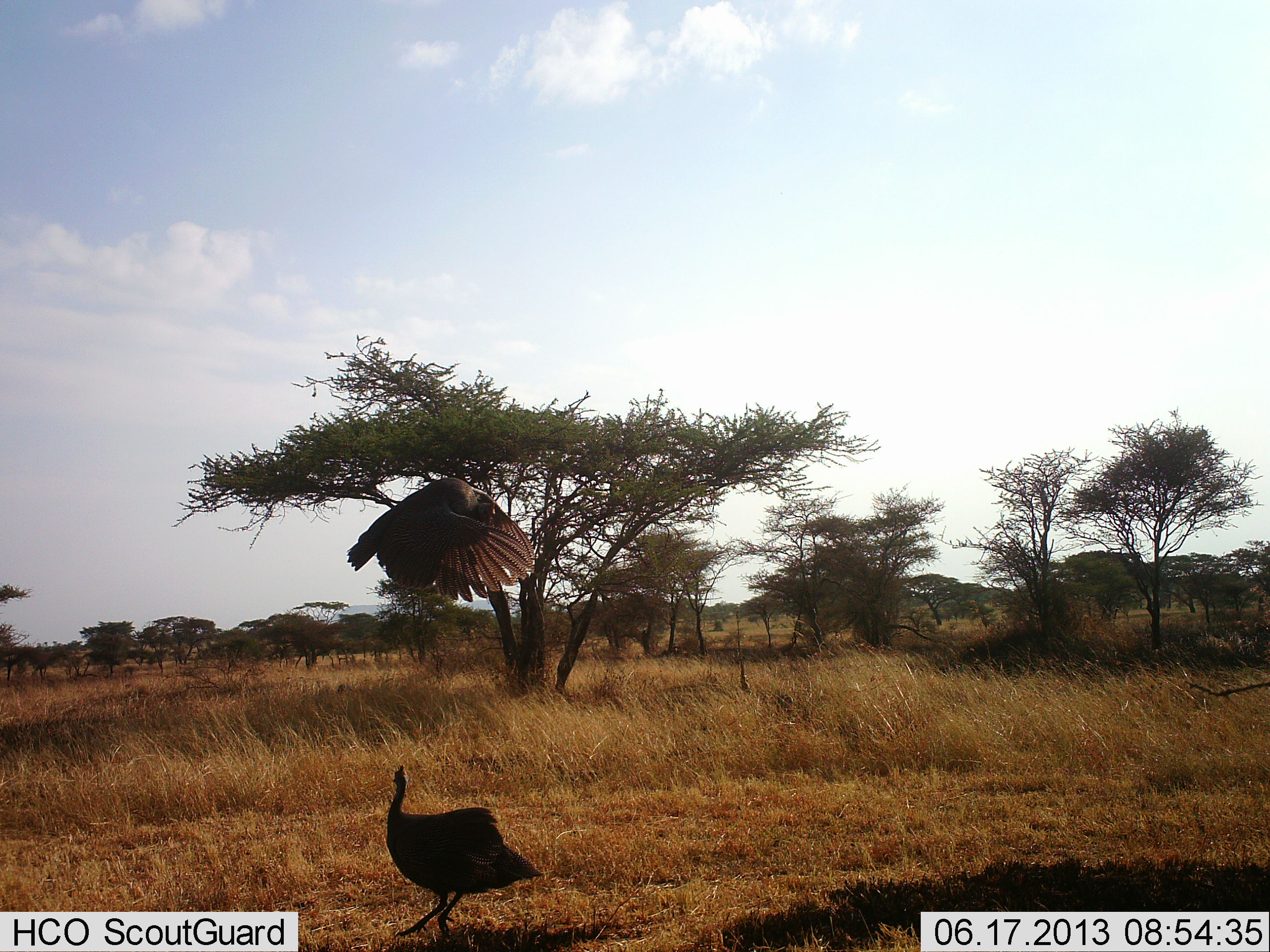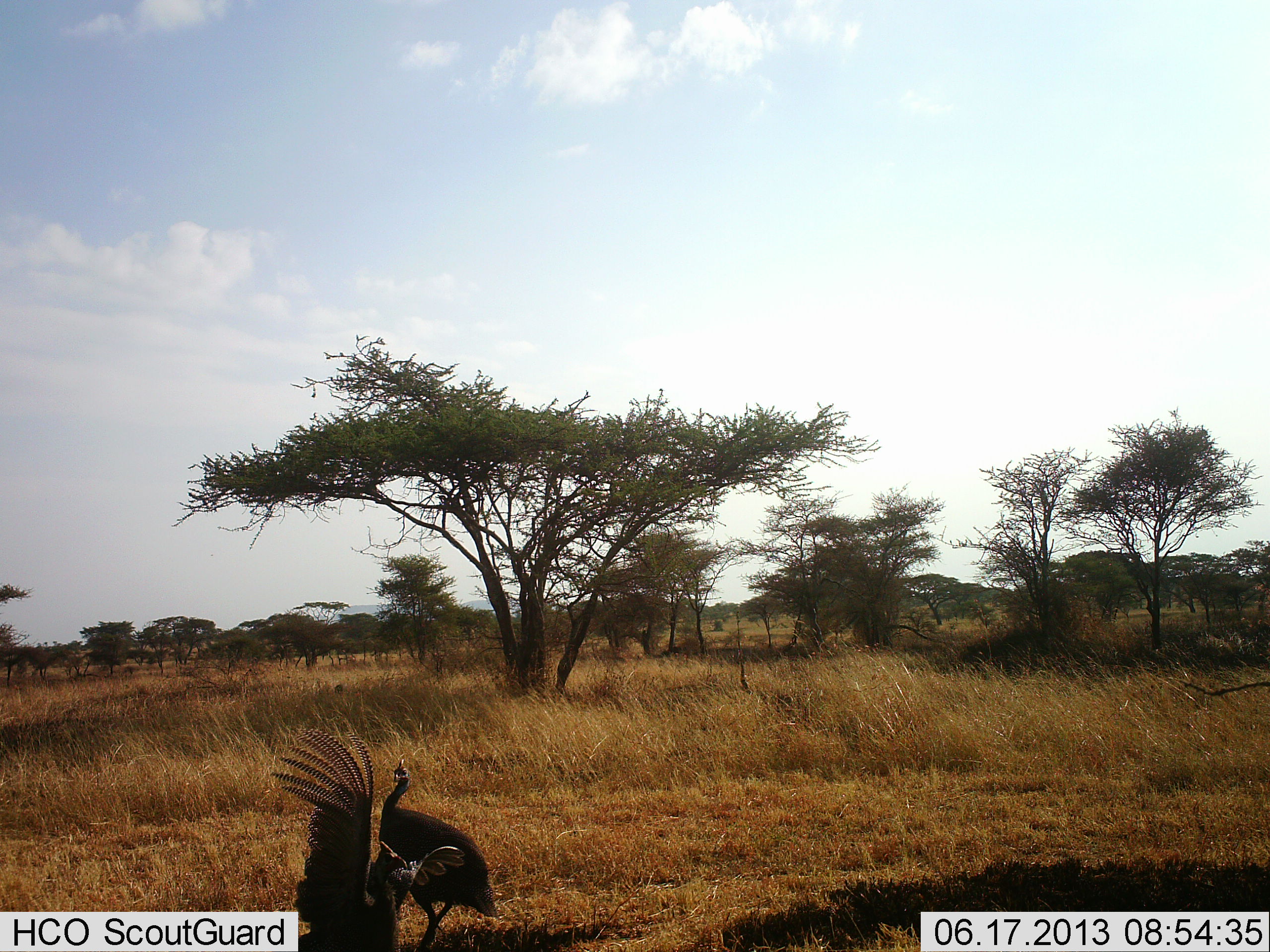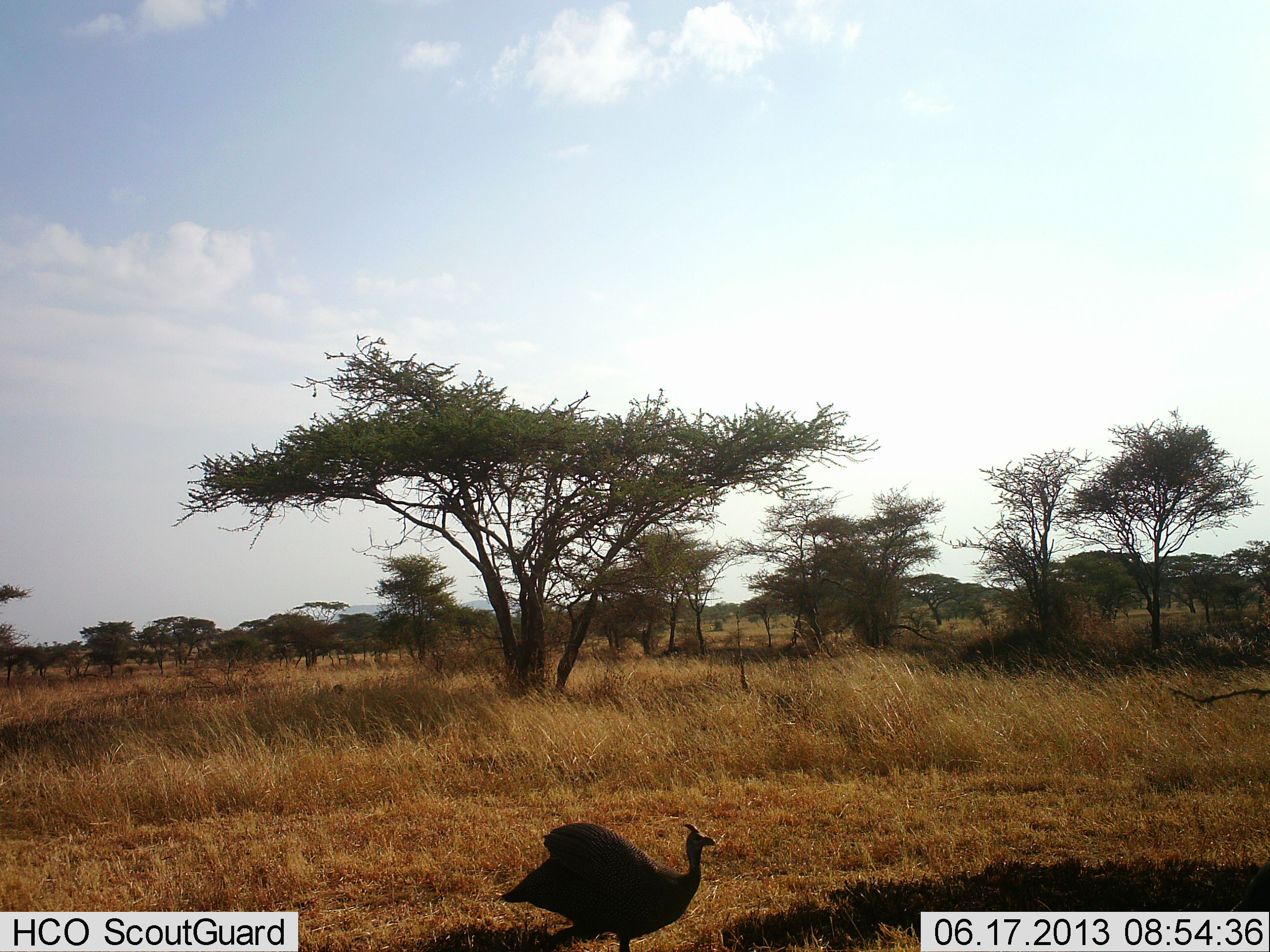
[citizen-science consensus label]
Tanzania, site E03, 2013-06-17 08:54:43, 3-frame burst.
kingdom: Animalia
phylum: Chordata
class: Aves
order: Galliformes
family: Numididae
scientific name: Numididae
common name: guinea fowl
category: guineafowl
Guineafowl (guinea fowl) (Numididae), count 2. Behavior (volunteer vote fractions): standing 10%, resting 0%, moving 90%, interacting 10%. Young present (vote fraction): 0%. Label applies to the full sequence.